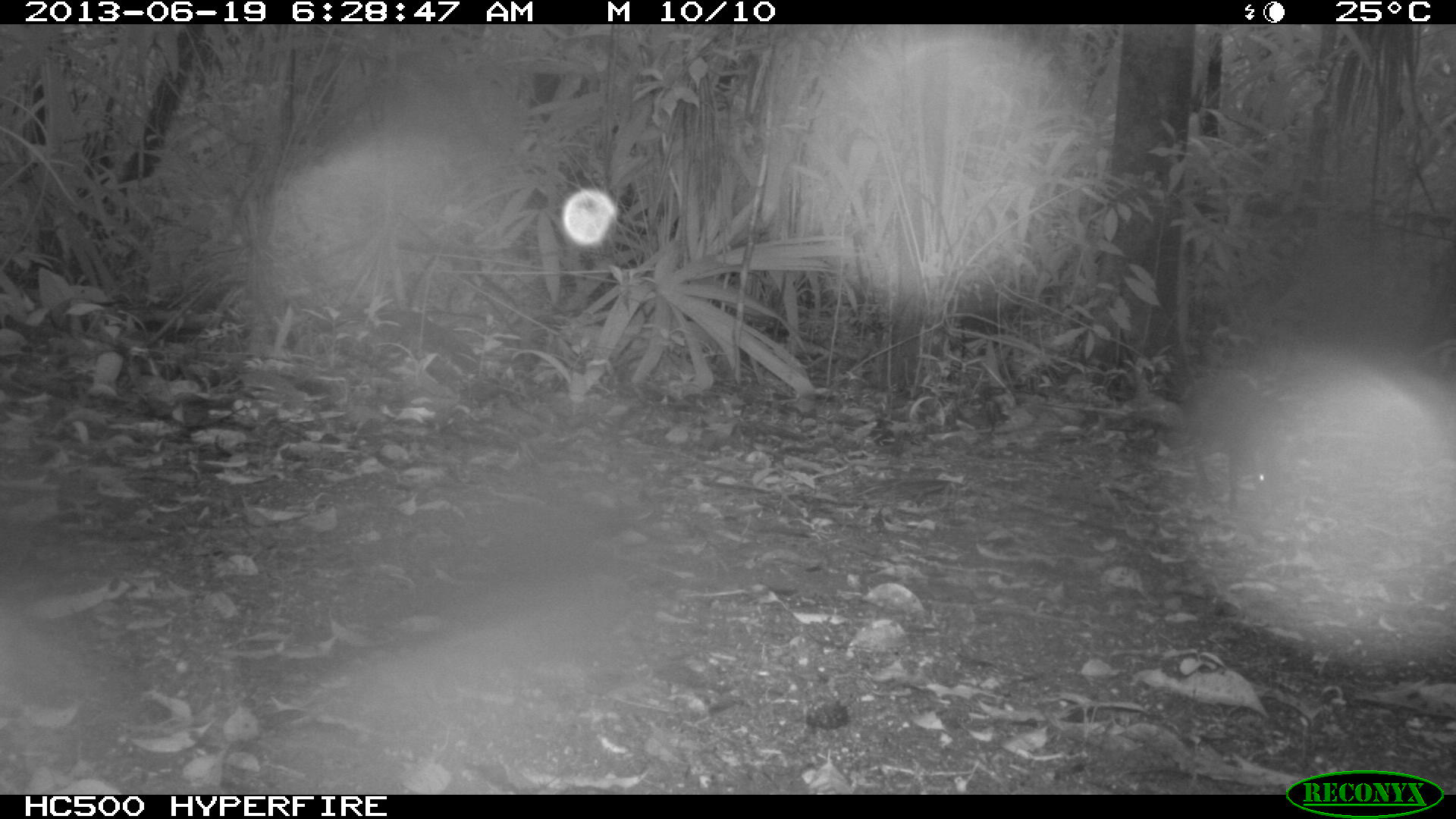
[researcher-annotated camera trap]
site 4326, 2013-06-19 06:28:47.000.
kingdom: Animalia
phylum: Chordata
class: Mammalia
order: Rodentia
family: Dasyproctidae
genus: Dasyprocta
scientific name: Dasyprocta punctata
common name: central american agouti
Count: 1.